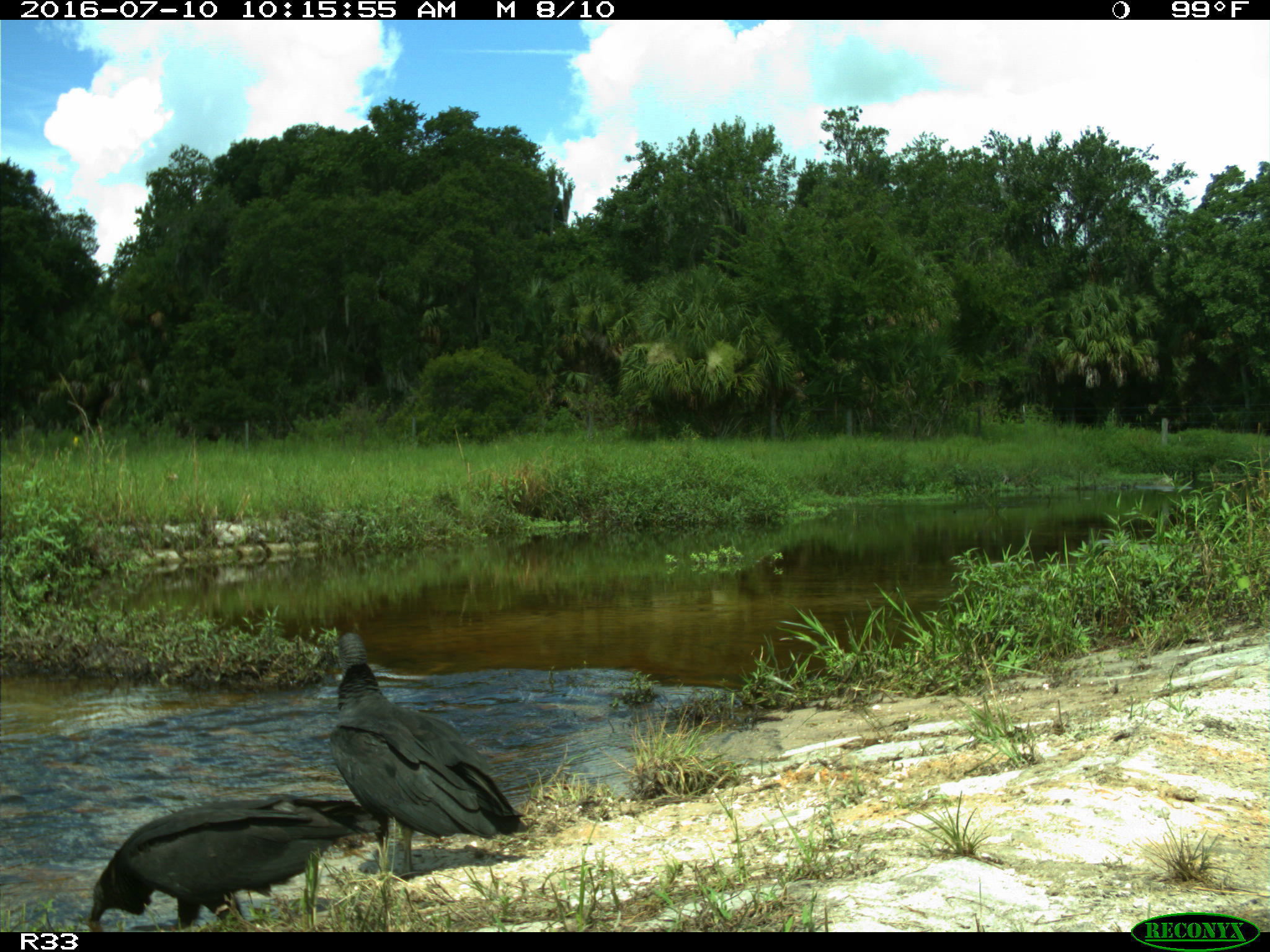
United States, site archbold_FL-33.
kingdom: Animalia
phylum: Chordata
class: Aves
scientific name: Aves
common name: birds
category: unidentified bird